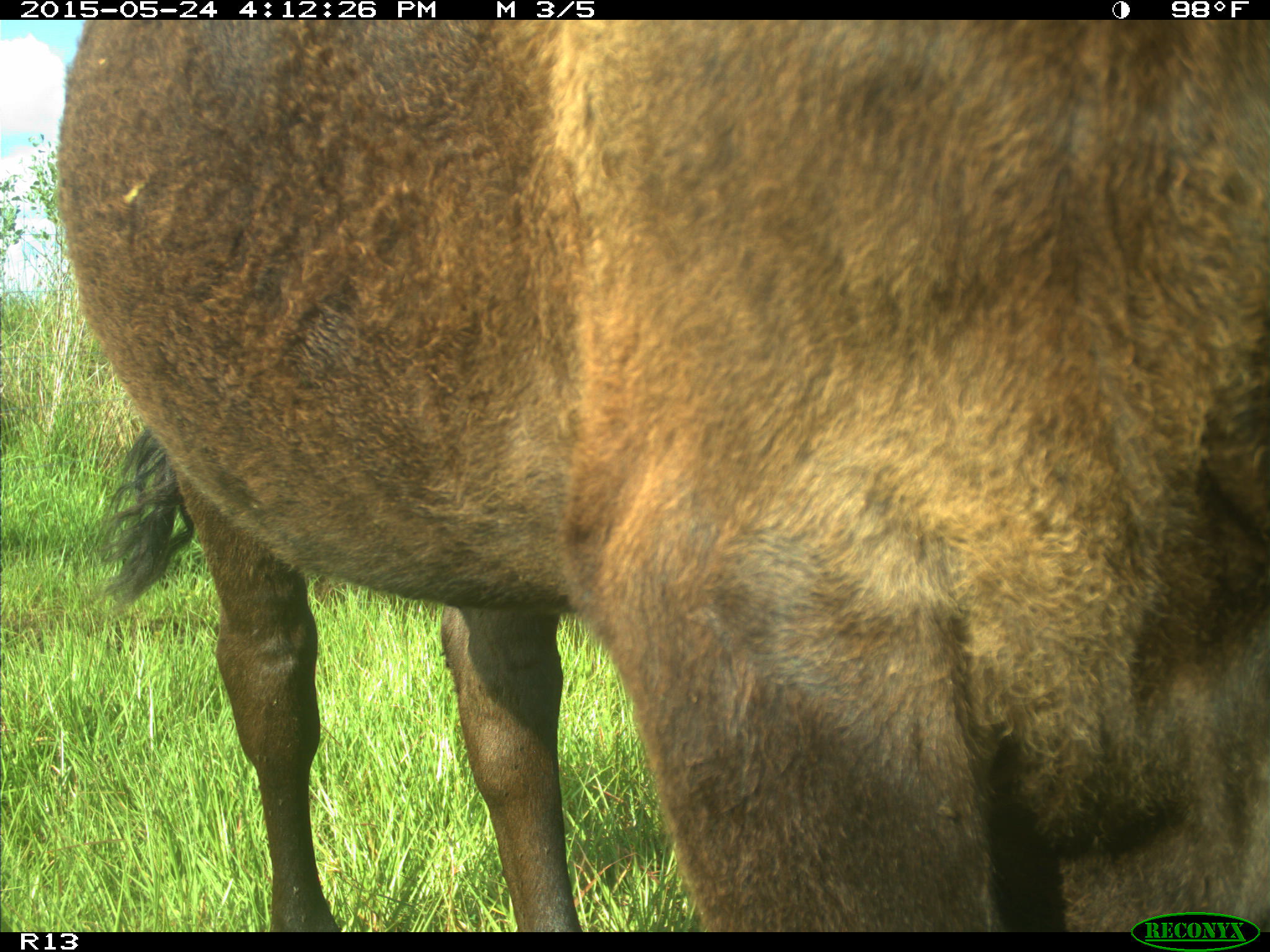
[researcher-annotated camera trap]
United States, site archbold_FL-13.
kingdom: Animalia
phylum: Chordata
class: Mammalia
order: Artiodactyla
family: Bovidae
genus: Bos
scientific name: Bos taurus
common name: domestic cow